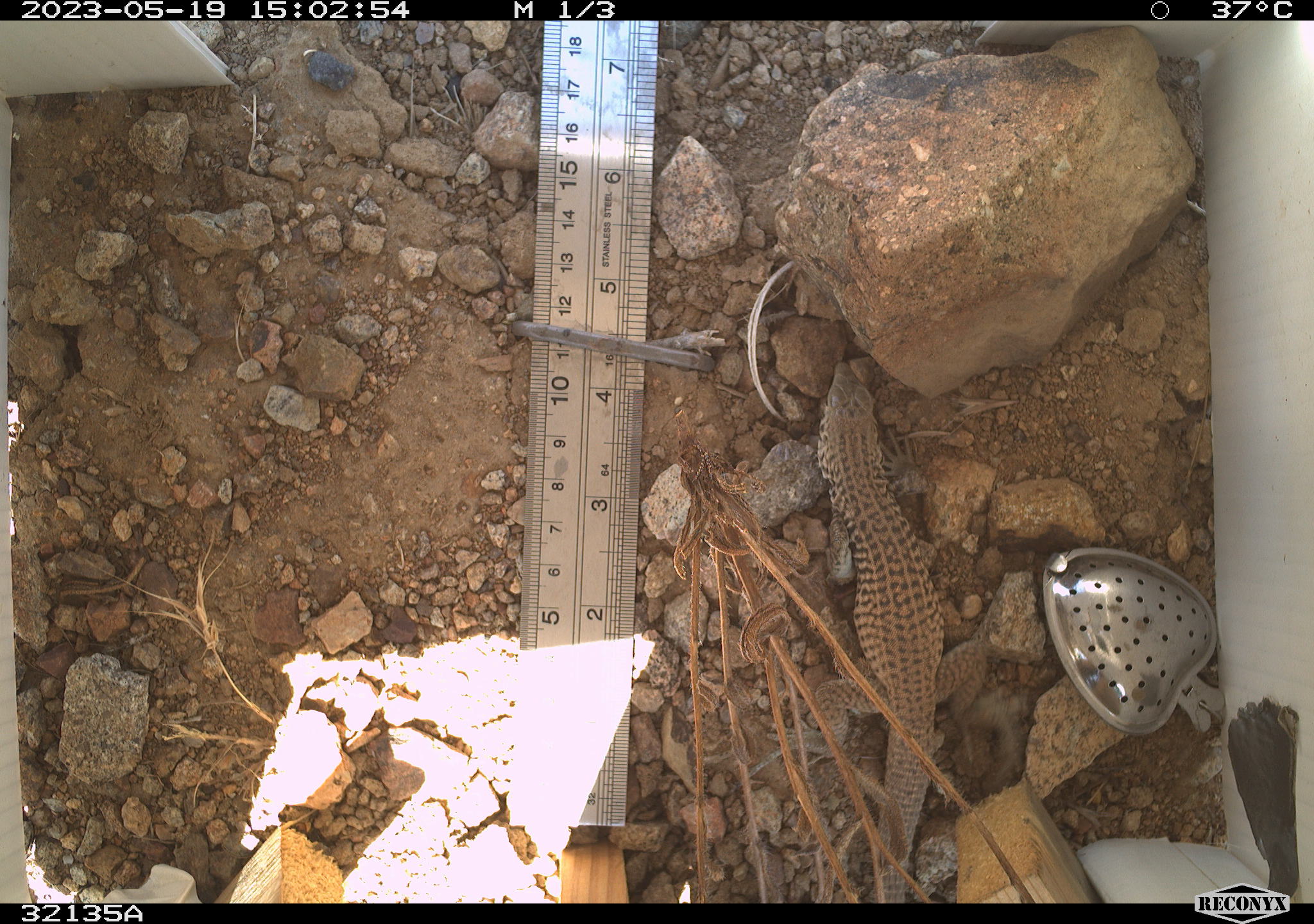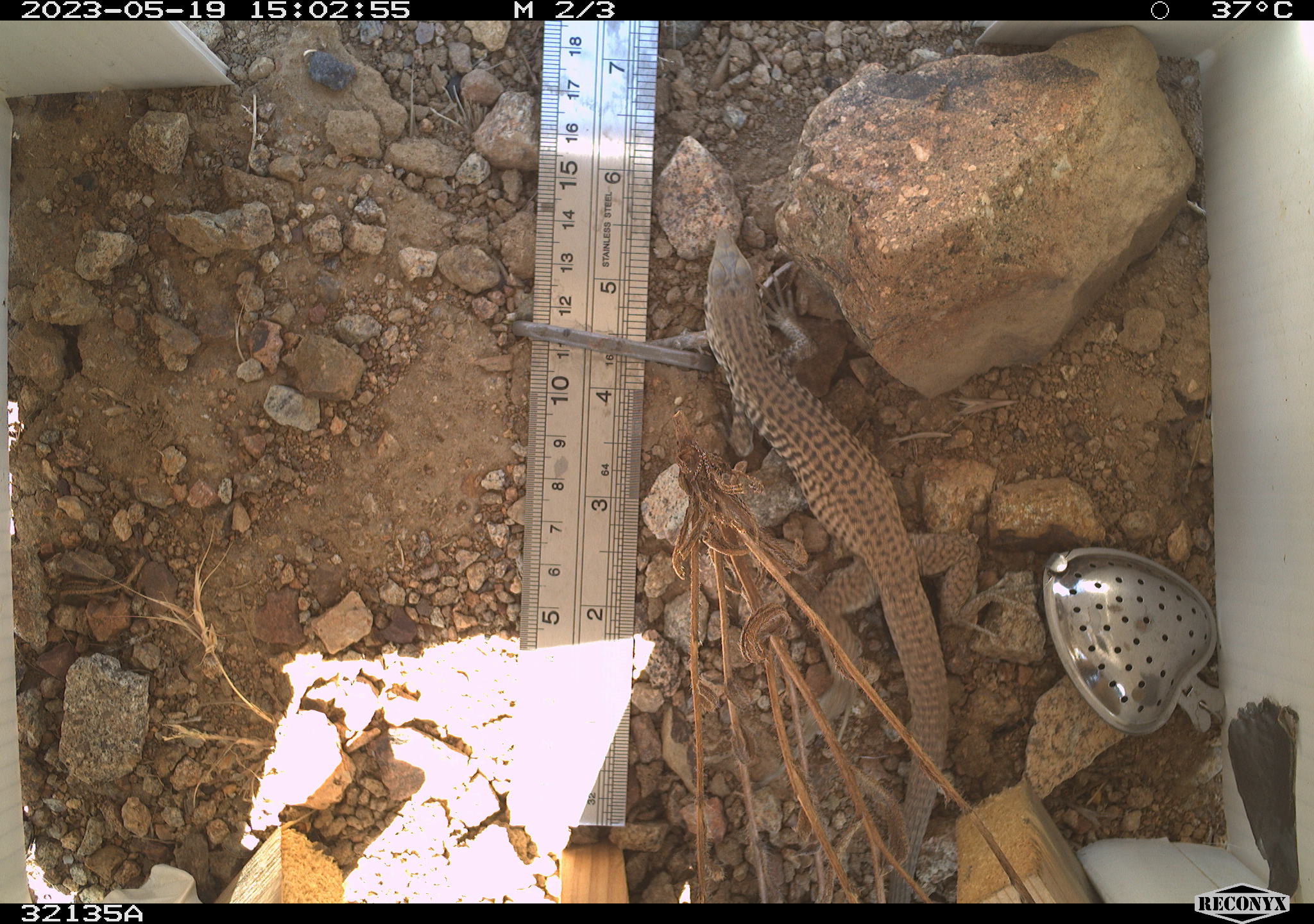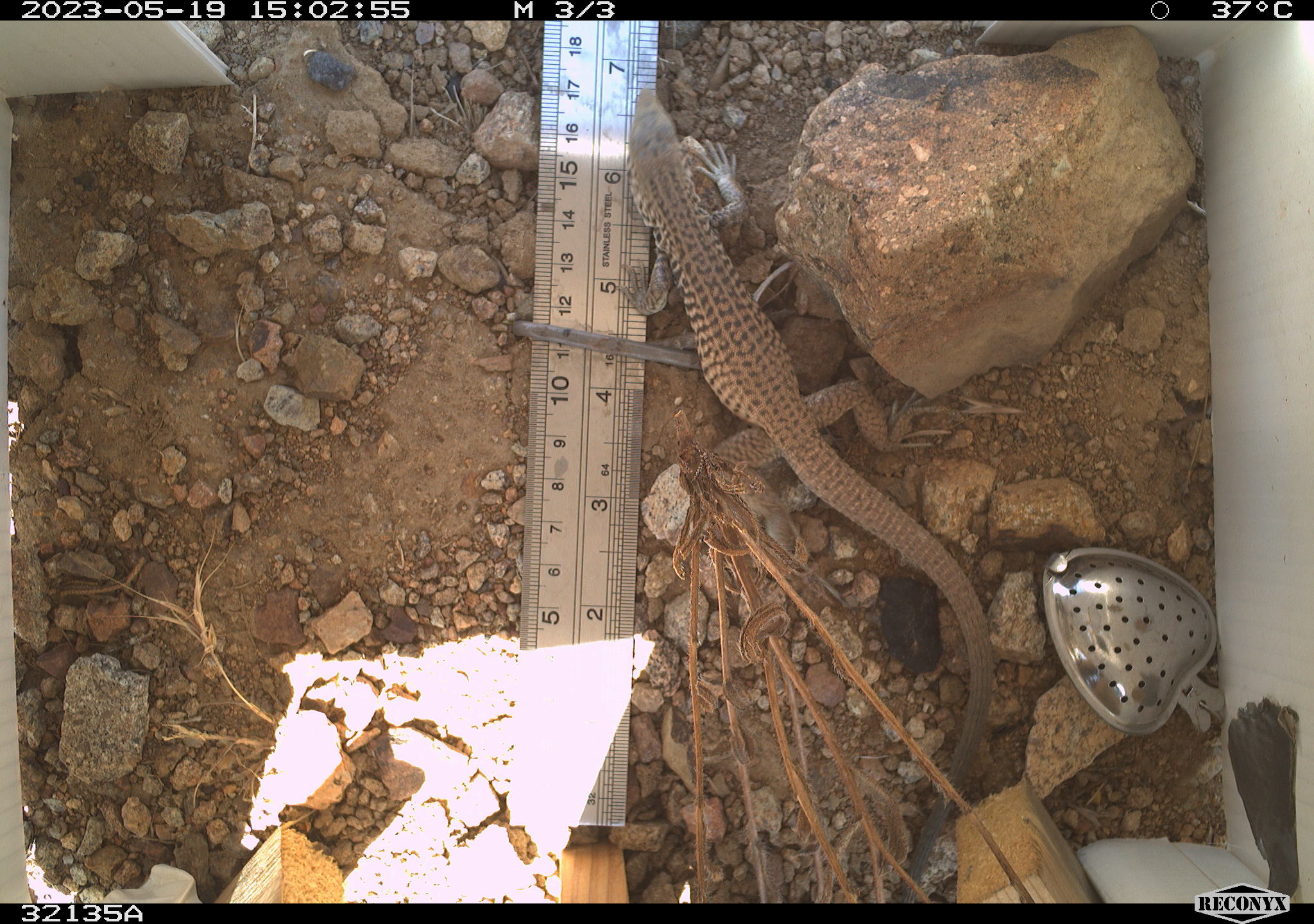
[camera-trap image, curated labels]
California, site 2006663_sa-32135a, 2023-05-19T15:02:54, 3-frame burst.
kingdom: Animalia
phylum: Chordata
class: Reptilia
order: Squamata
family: Teiidae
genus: Aspidoscelis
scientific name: Aspidoscelis tigris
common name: western whiptail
Western whiptail (Aspidoscelis tigris).